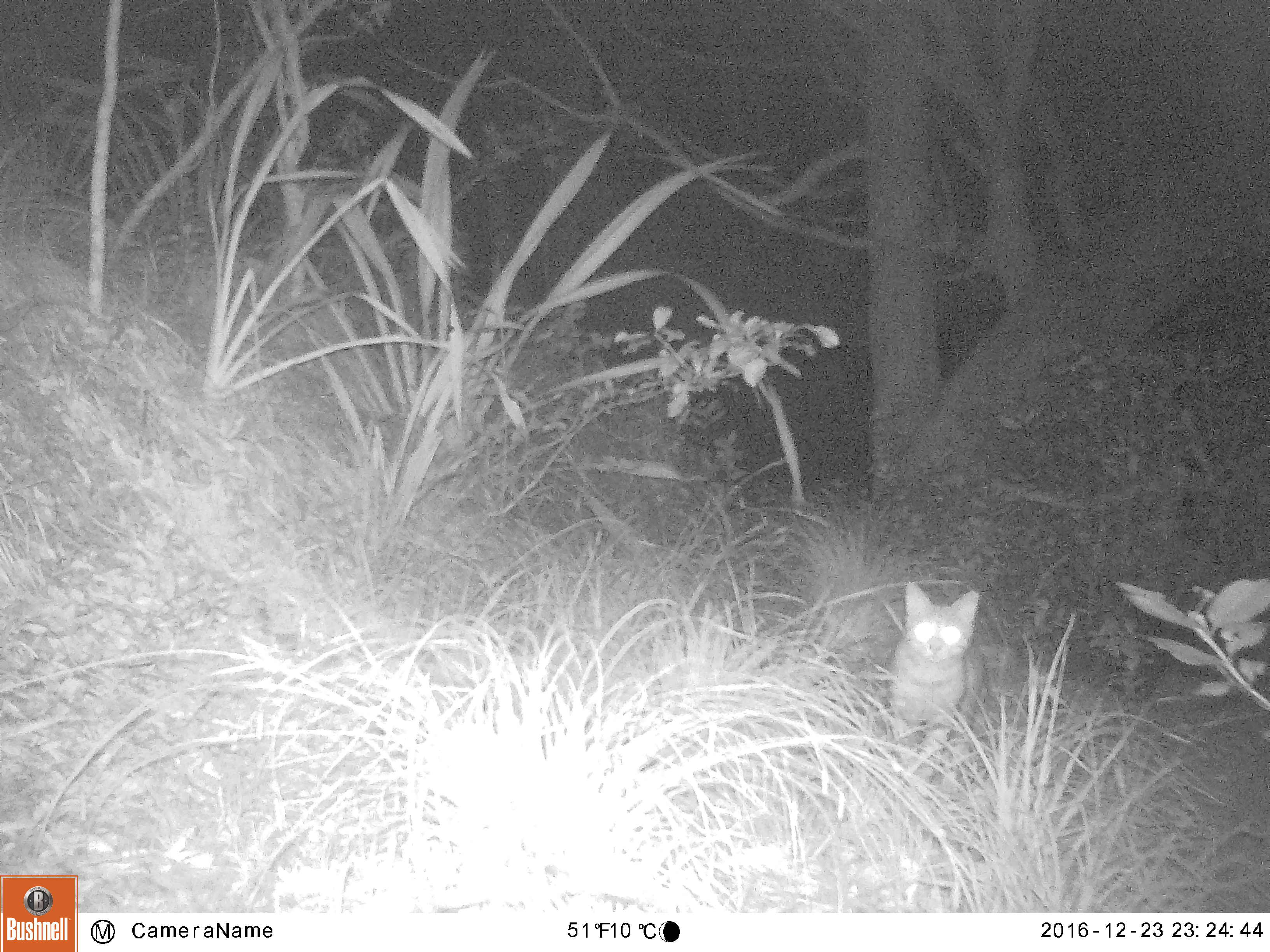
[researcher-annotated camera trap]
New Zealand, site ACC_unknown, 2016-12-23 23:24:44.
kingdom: Animalia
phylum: Chordata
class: Mammalia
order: Carnivora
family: Felidae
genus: Felis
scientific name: Felis catus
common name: domestic cat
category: cat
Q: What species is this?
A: Cat (domestic cat) (Felis catus).